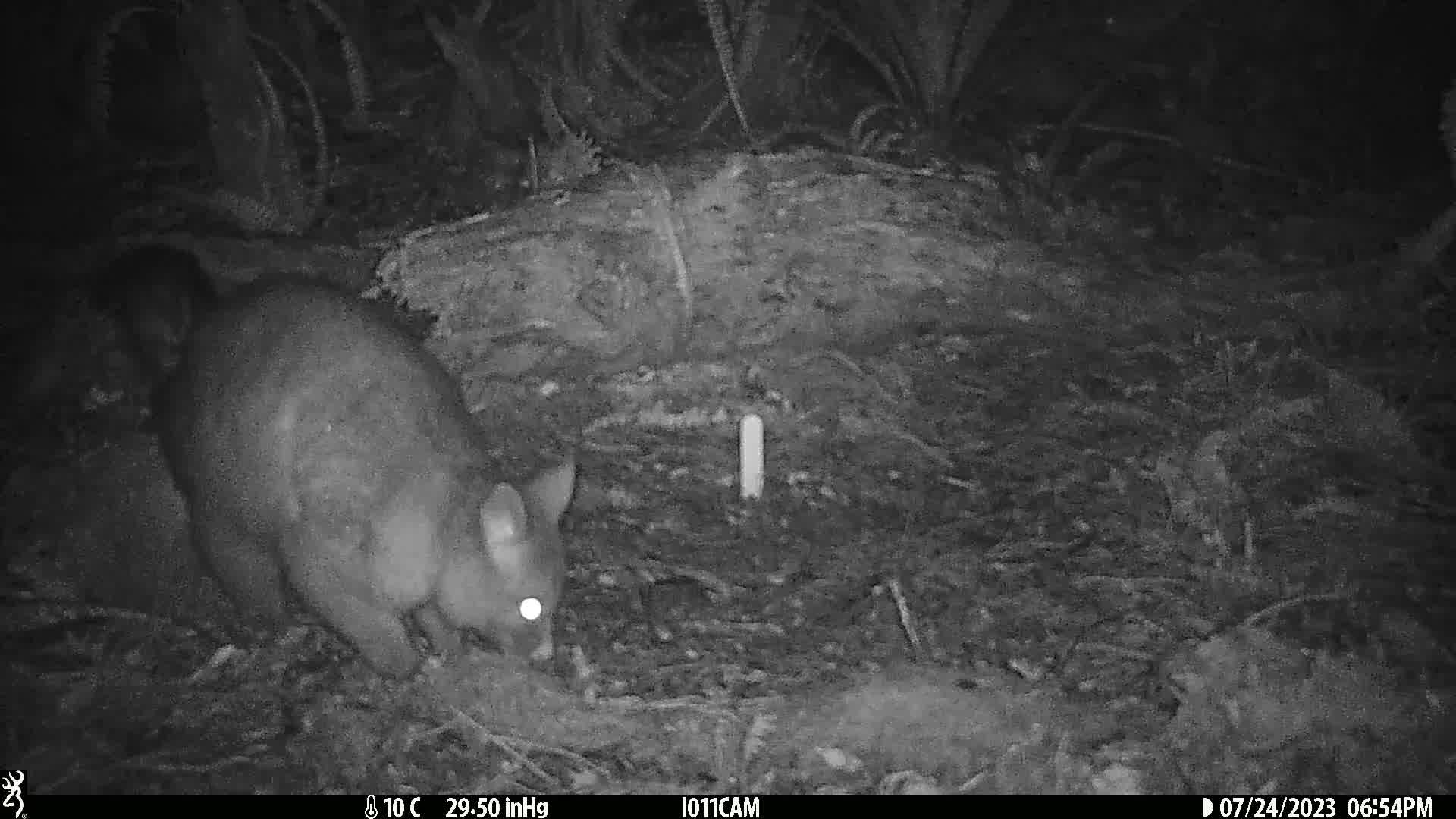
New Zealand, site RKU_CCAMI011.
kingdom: Animalia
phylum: Chordata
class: Mammalia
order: Diprotodontia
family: Phalangeridae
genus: Trichosurus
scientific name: Trichosurus vulpecula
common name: common brushtail possum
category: possum